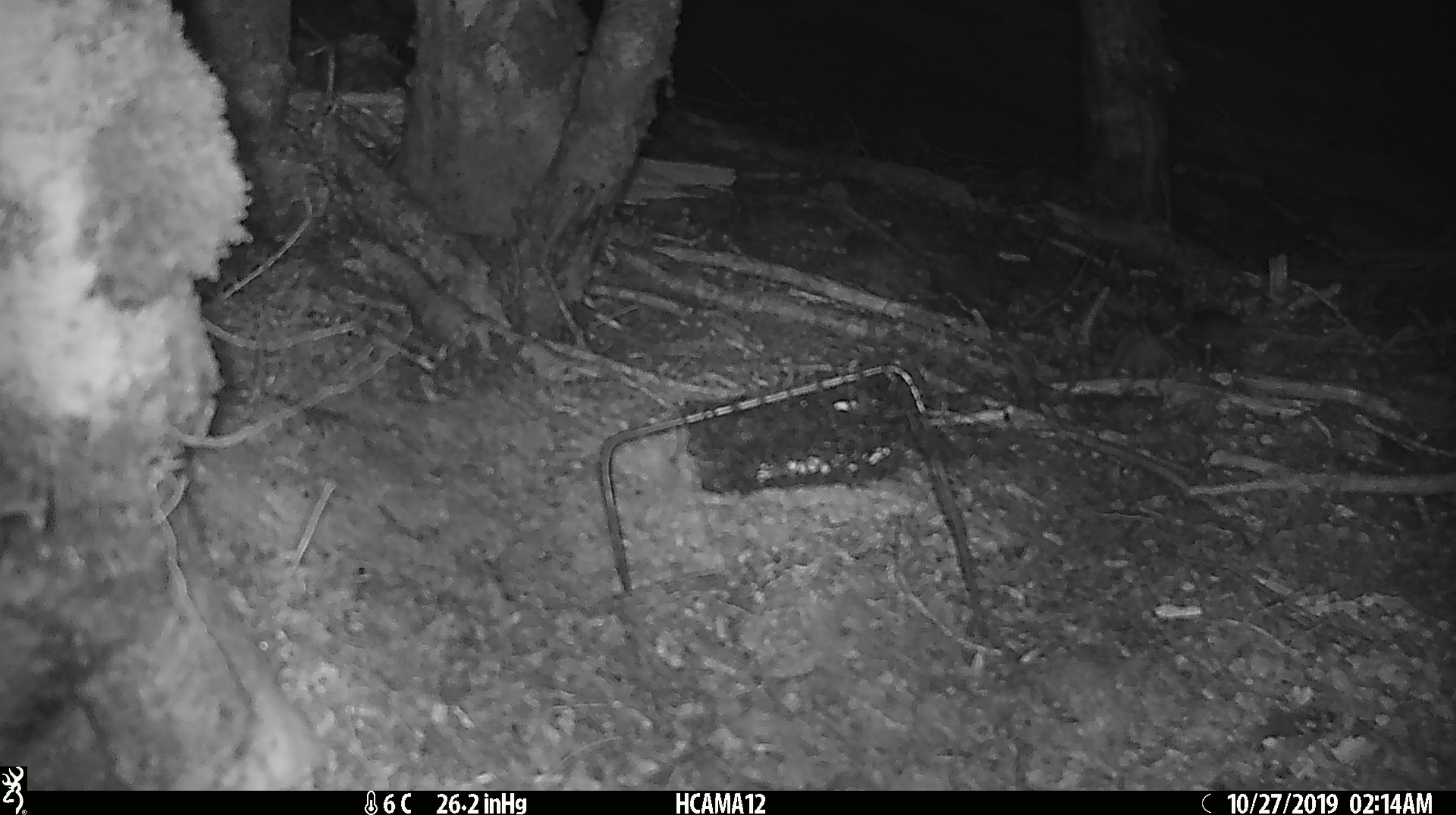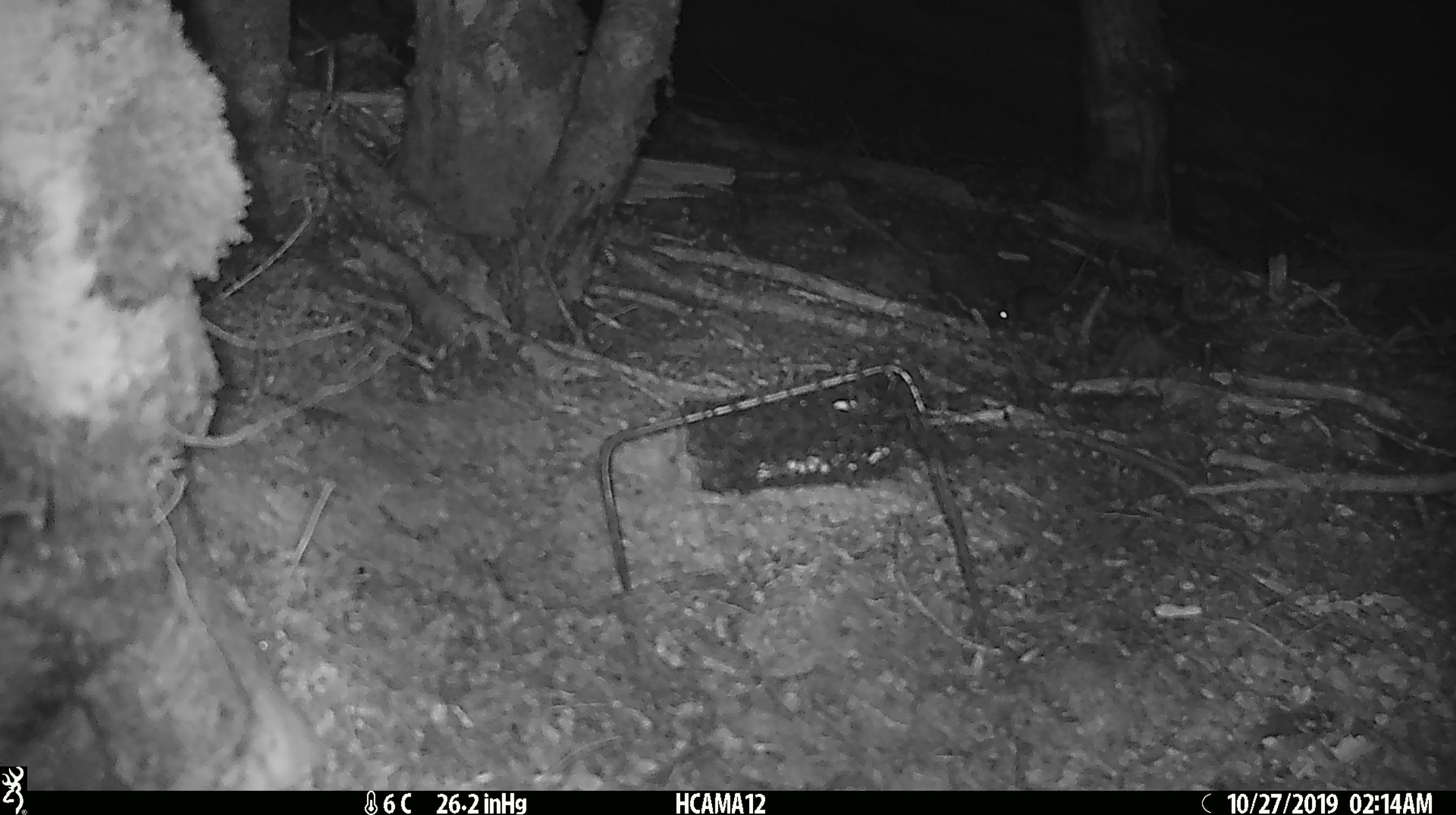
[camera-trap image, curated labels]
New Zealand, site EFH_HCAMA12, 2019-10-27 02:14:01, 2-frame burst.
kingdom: Animalia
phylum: Chordata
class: Mammalia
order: Rodentia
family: Muridae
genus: Mus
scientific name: Mus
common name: mouse